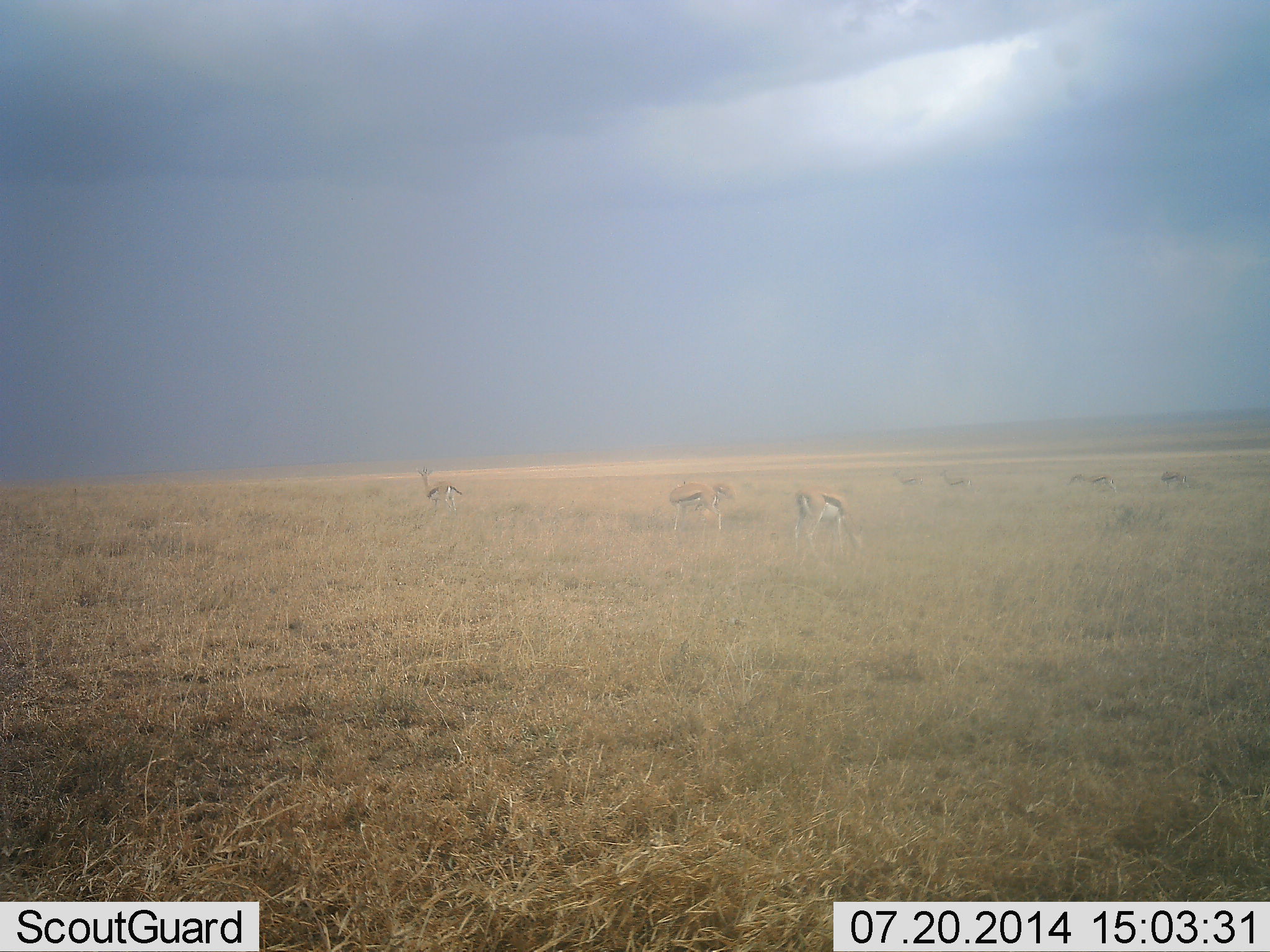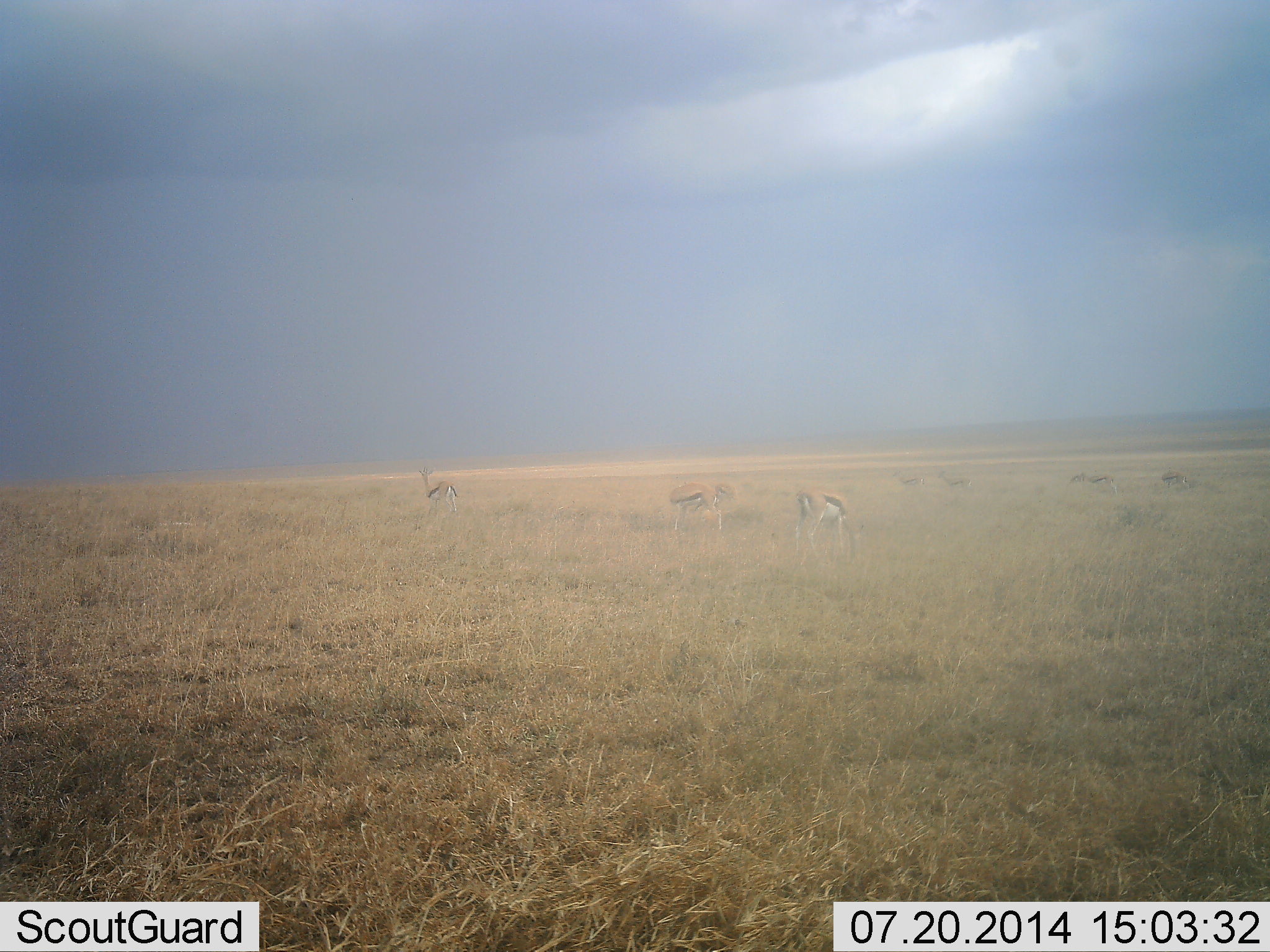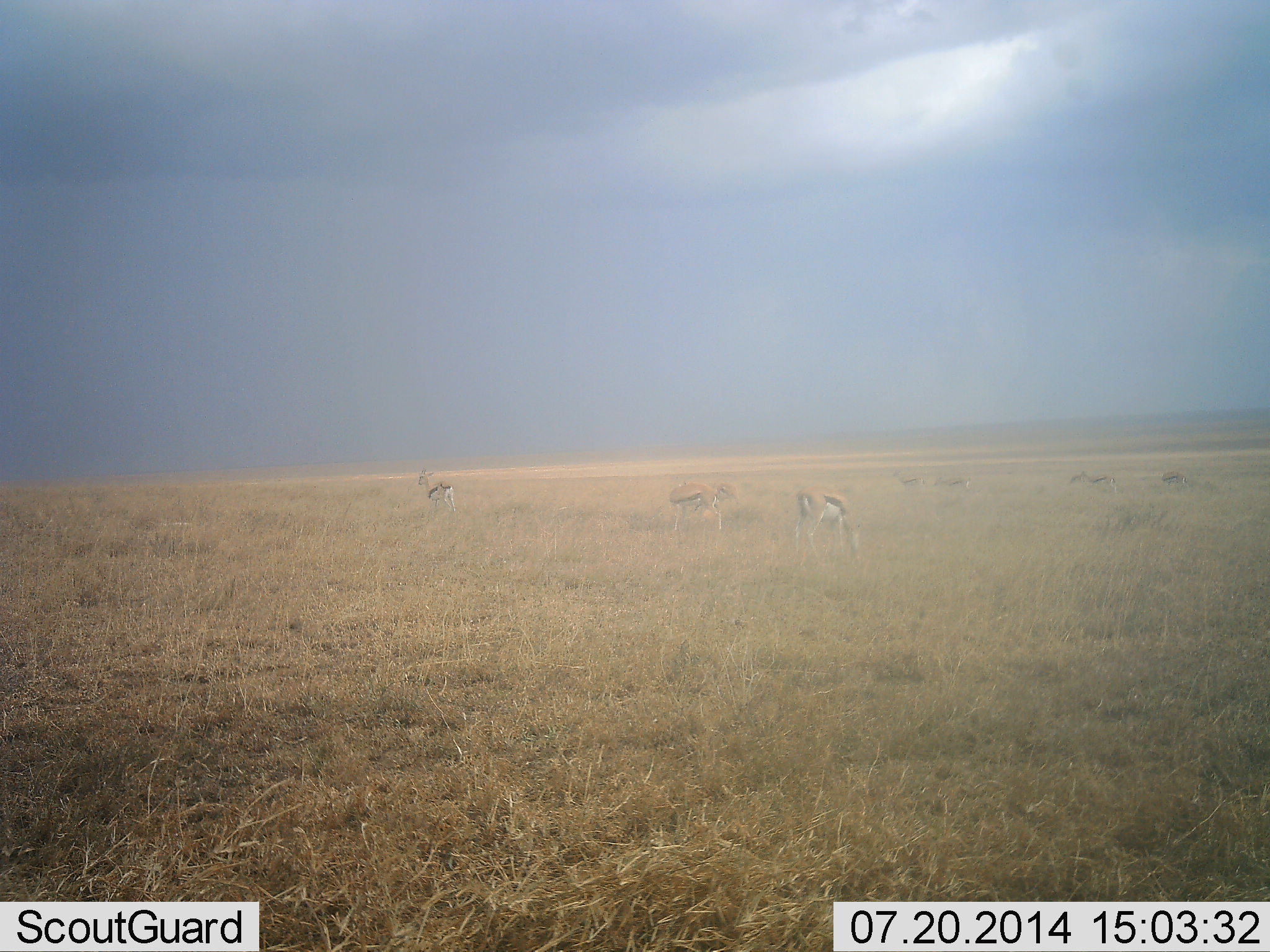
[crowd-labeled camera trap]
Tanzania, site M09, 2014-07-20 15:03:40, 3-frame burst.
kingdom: Animalia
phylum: Chordata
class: Mammalia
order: Artiodactyla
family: Bovidae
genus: Eudorcas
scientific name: Eudorcas thomsonii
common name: thomson's gazelle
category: gazellethomsons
Gazellethomsons (thomson's gazelle) (Eudorcas thomsonii), count 7. Behavior (volunteer vote fractions): standing 70%, resting 0%, moving 20%, interacting 0%. Young present (vote fraction): 0%. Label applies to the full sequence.